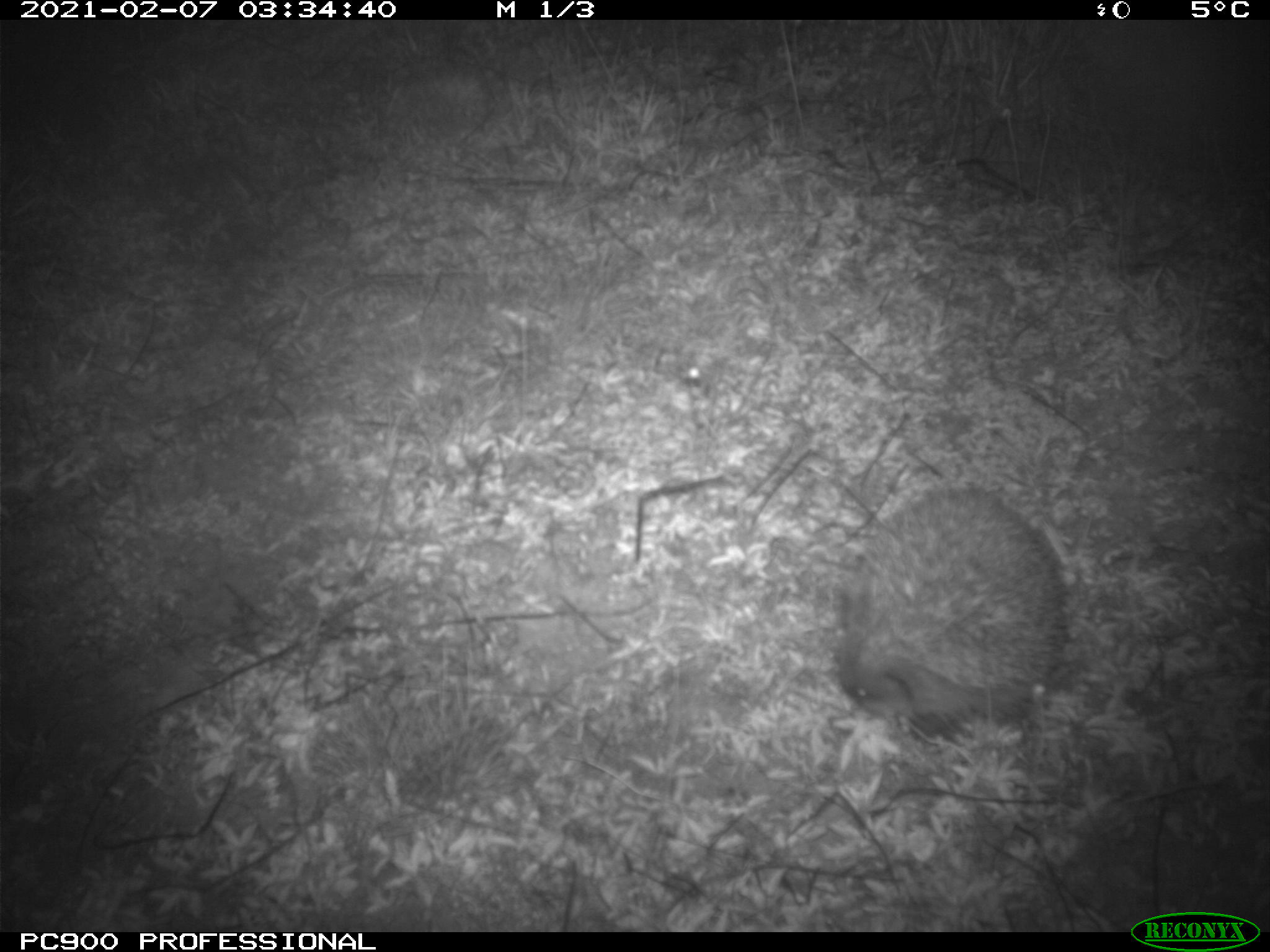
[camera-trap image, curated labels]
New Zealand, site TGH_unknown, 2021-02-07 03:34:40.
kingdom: Animalia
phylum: Chordata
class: Mammalia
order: Eulipotyphla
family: Erinaceidae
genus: Erinaceus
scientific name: Erinaceus europaeus europaeus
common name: european hedgehog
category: hedgehog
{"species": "hedgehog (european hedgehog) (Erinaceus europaeus europaeus)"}